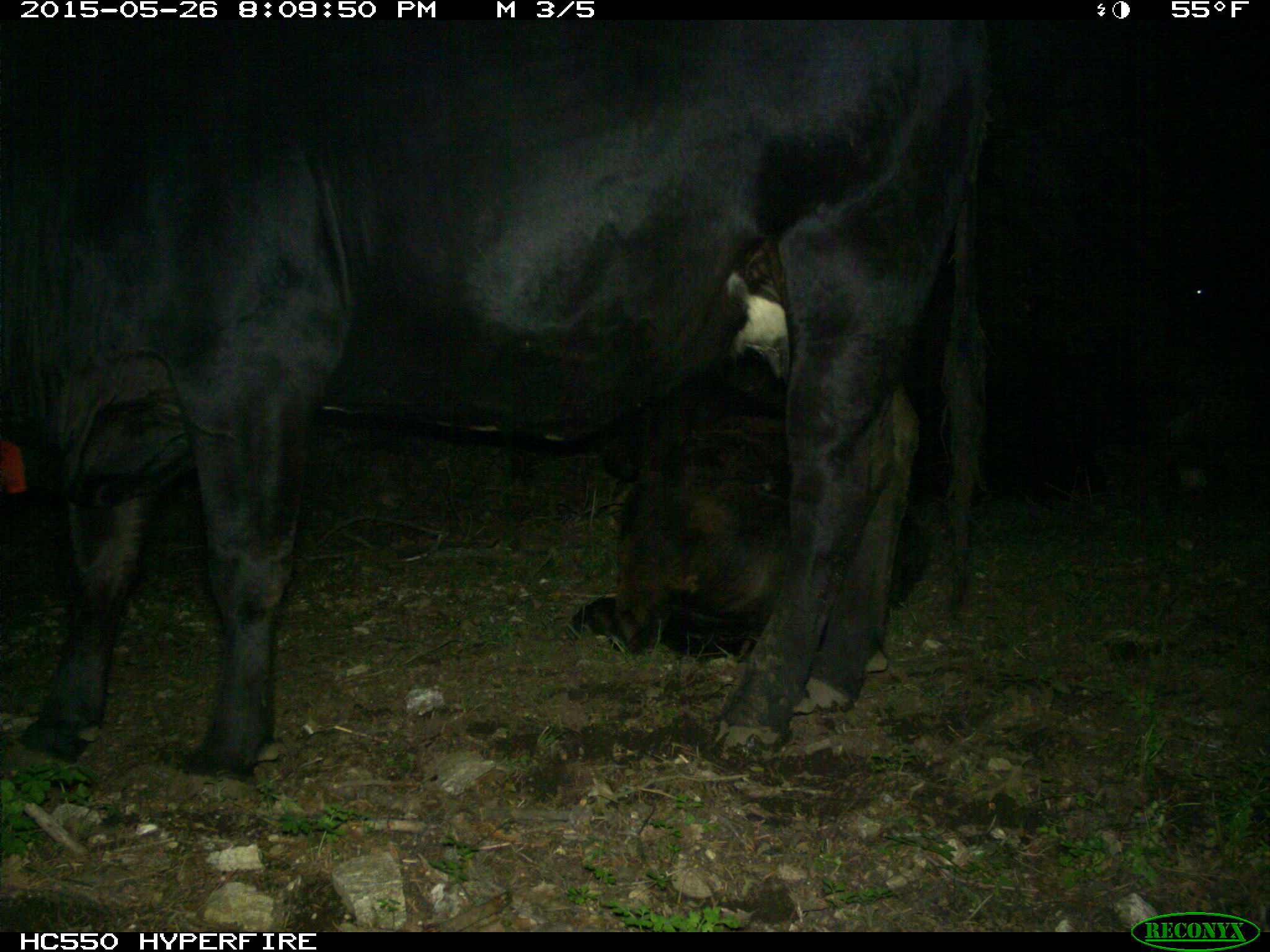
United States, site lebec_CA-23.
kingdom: Animalia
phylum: Chordata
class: Mammalia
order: Artiodactyla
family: Bovidae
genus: Bos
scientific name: Bos taurus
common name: domestic cow